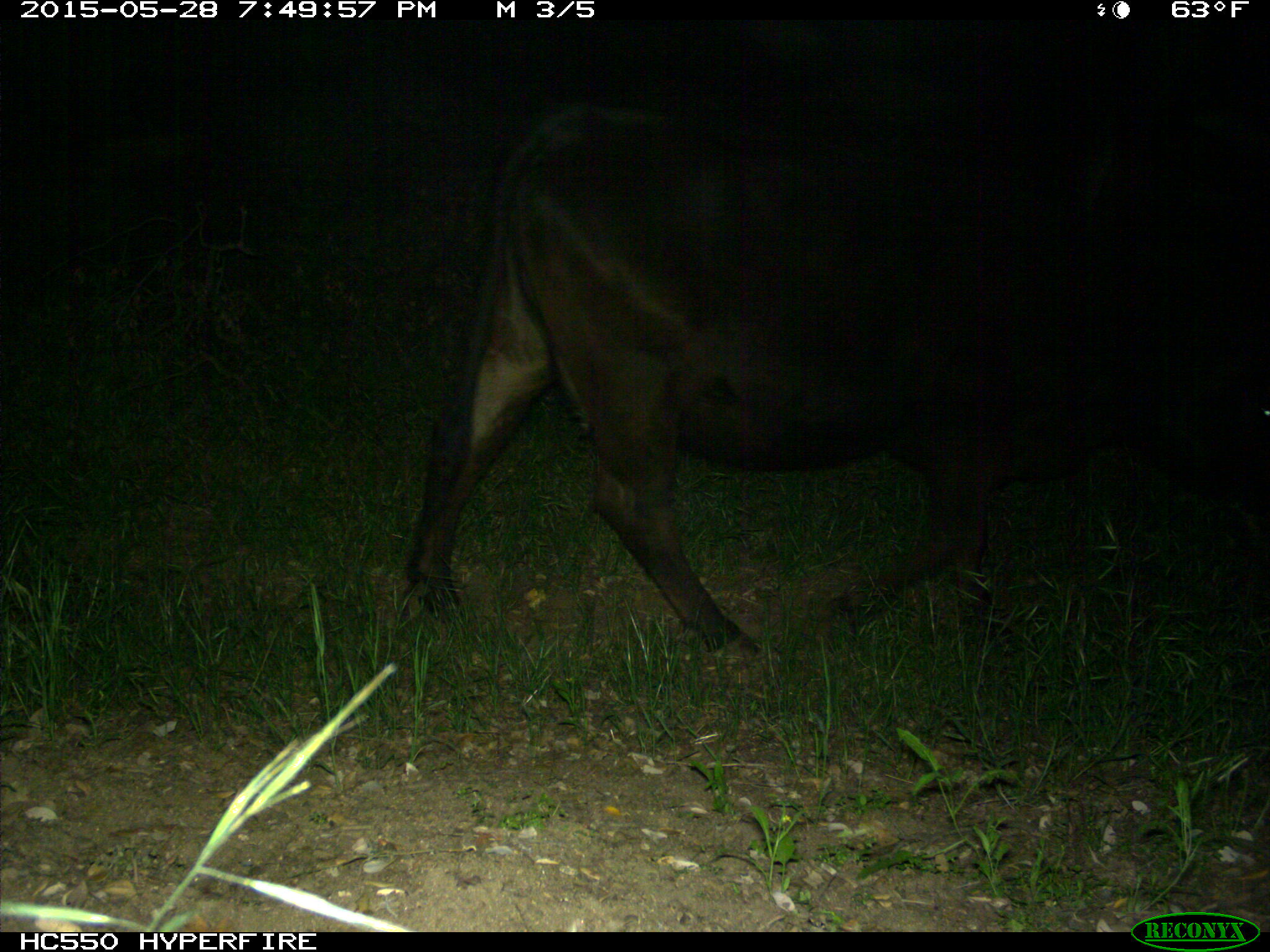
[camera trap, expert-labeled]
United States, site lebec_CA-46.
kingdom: Animalia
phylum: Chordata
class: Mammalia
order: Artiodactyla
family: Bovidae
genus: Bos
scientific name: Bos taurus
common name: domestic cow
Bos taurus (domestic cow).